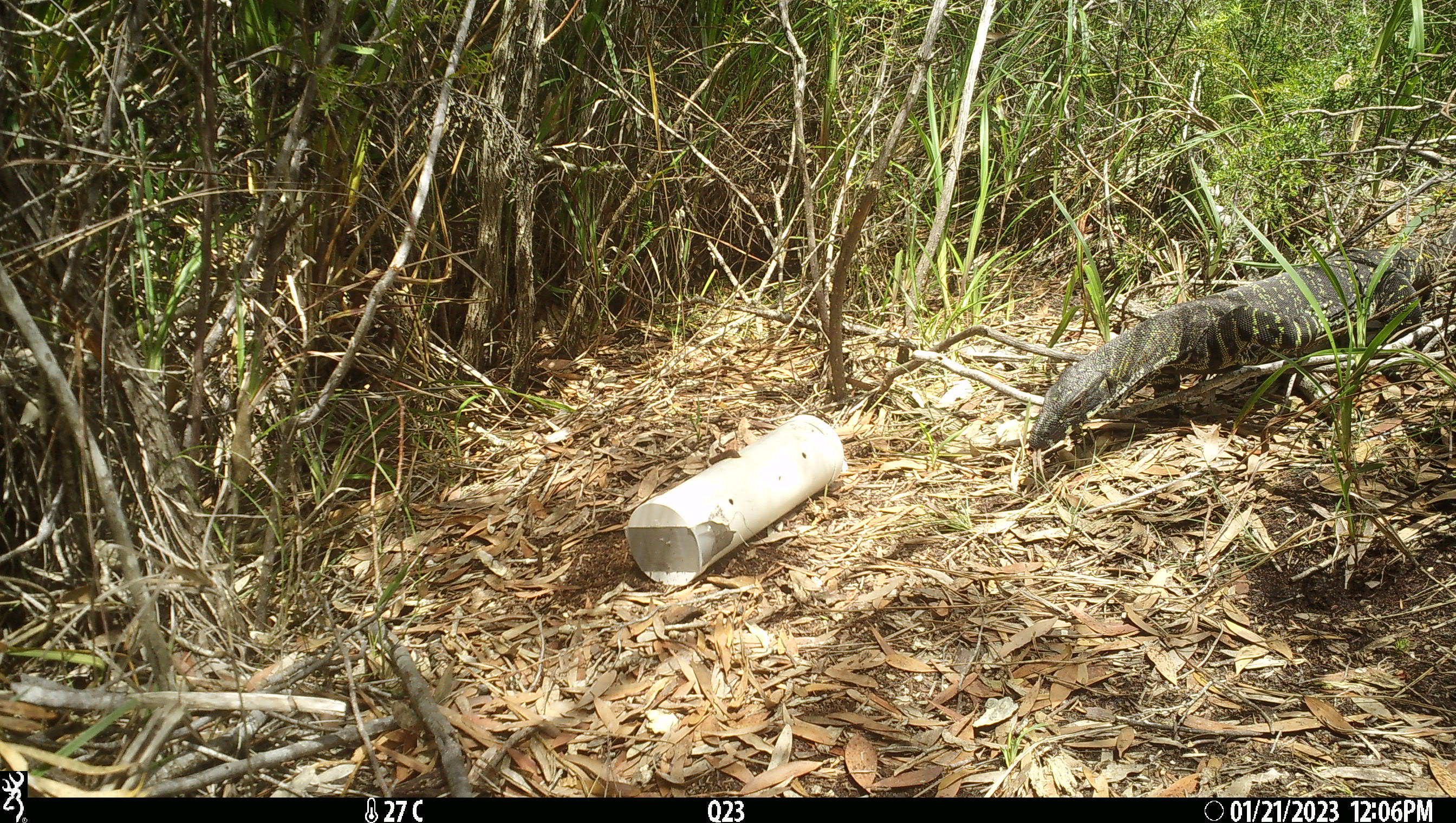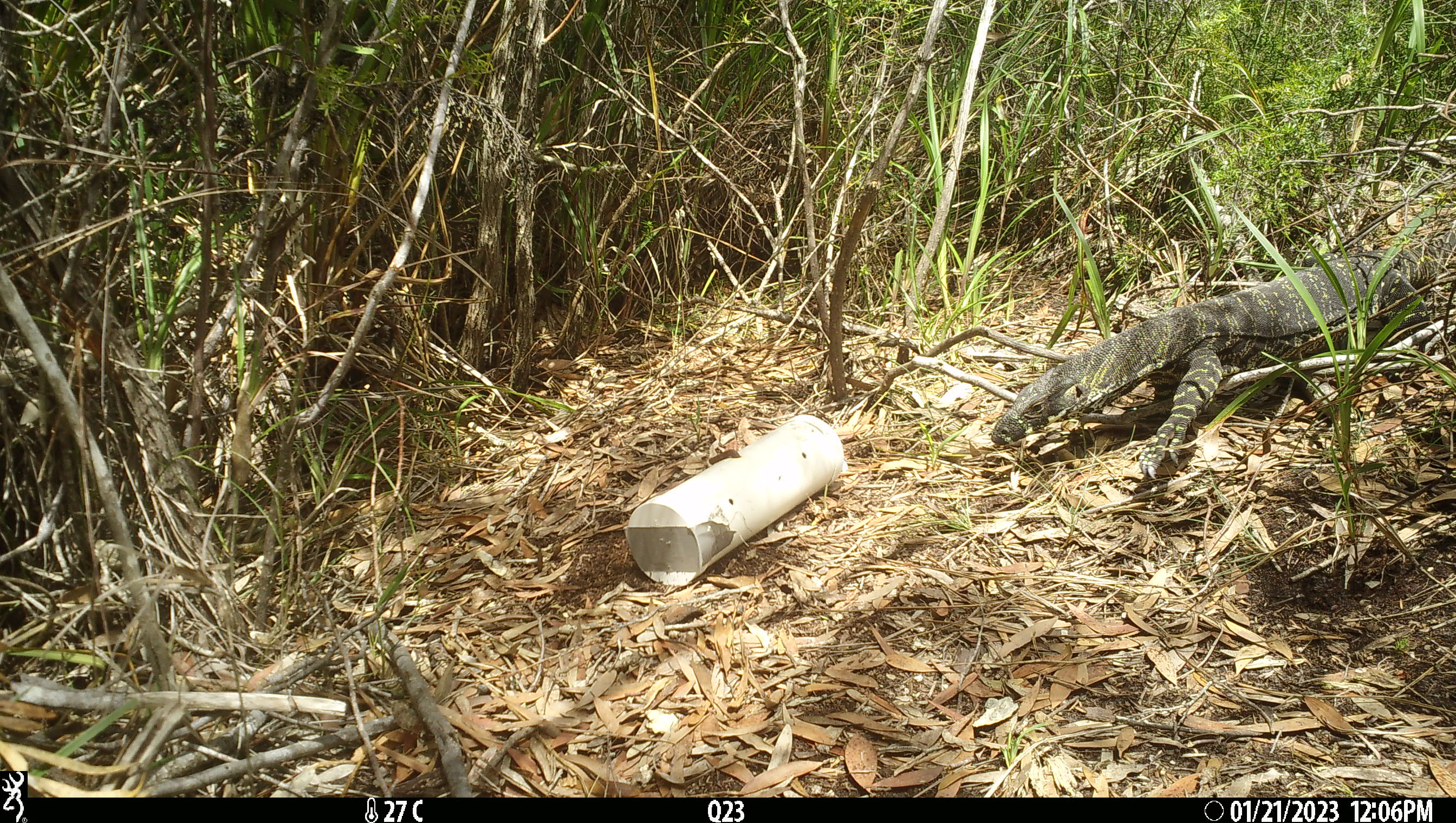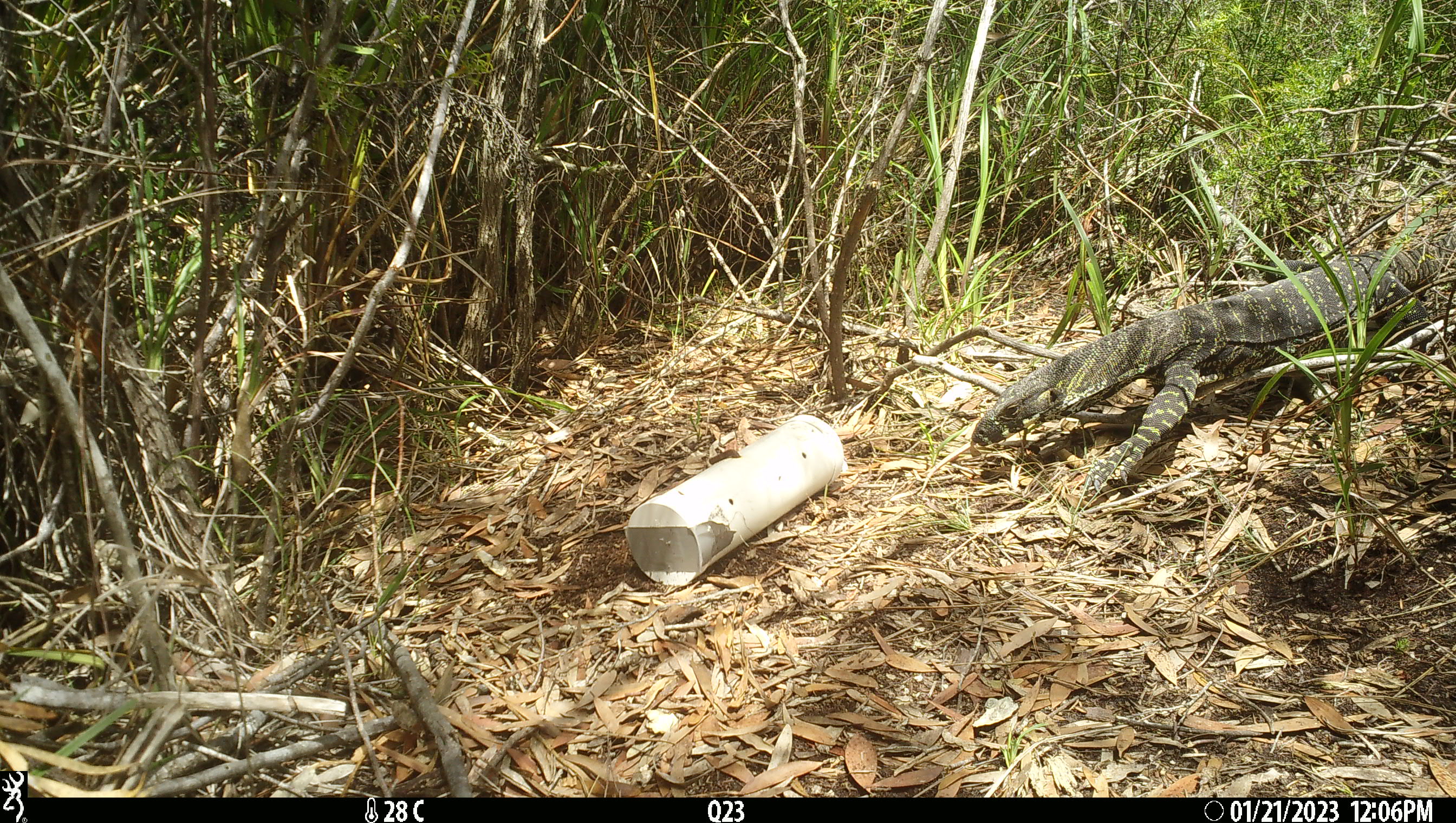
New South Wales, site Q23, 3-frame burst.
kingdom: Animalia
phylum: Chordata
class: Reptilia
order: Squamata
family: Varanidae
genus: Varanus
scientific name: Varanus varius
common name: lace monitor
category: goanna